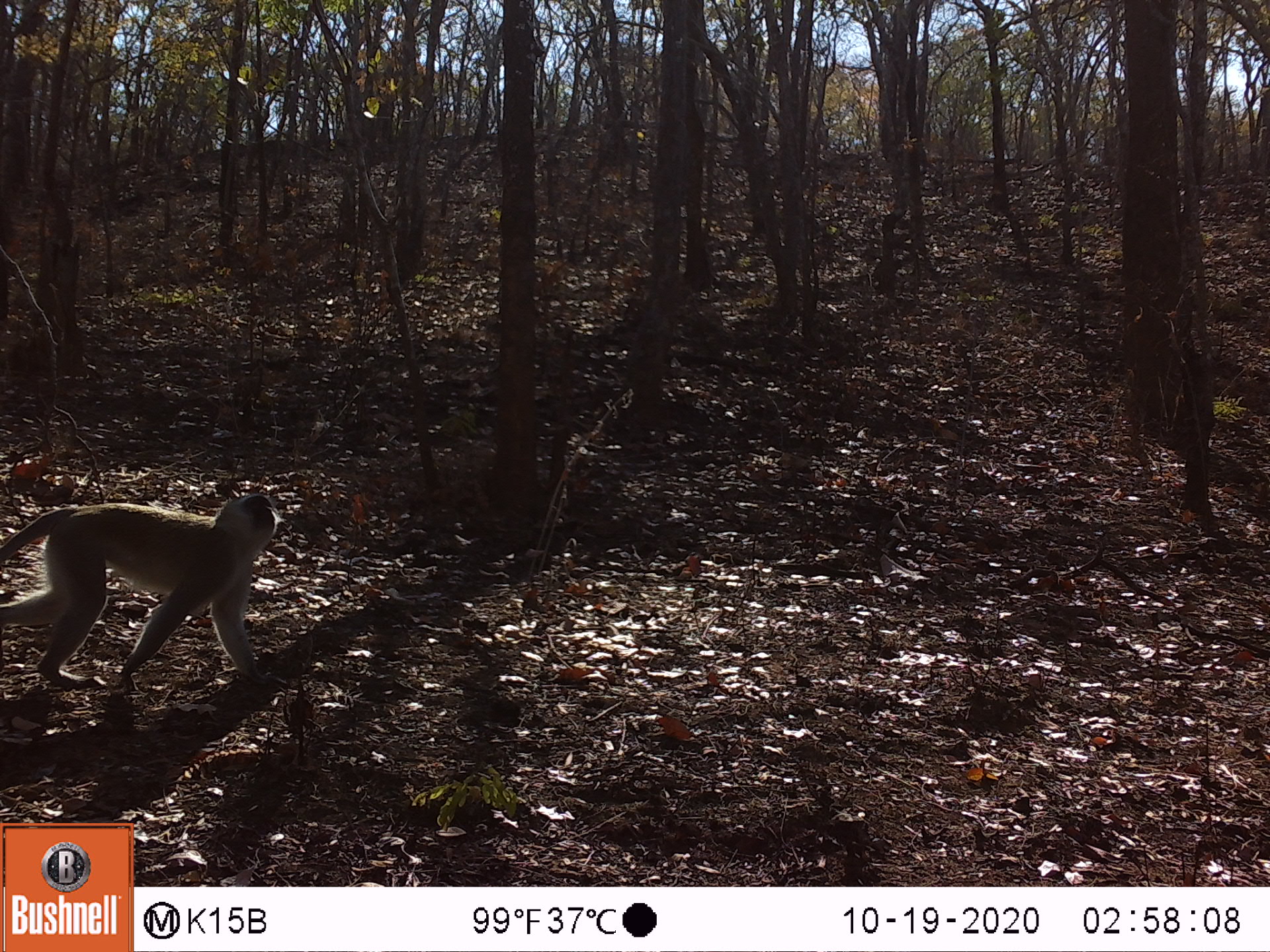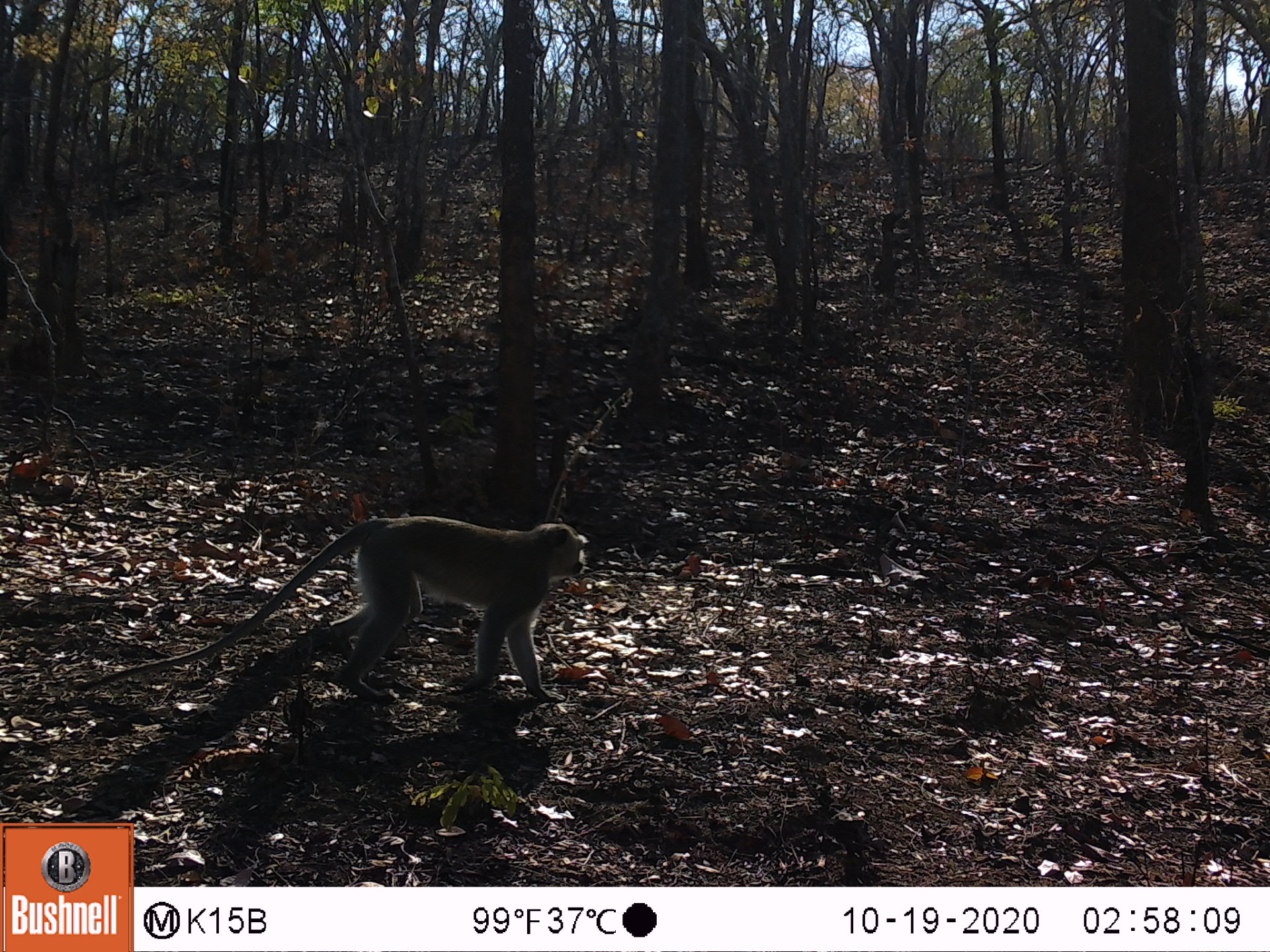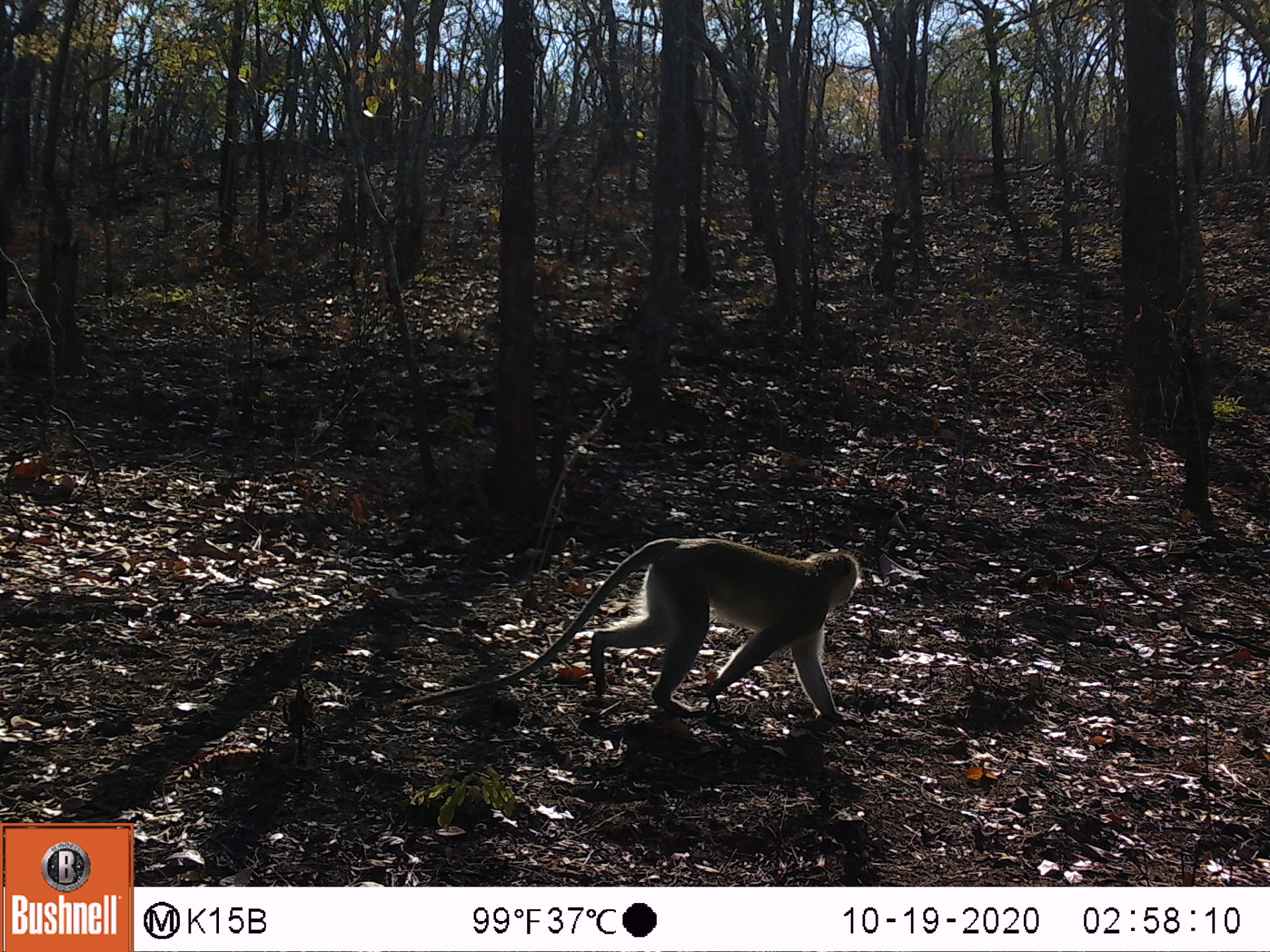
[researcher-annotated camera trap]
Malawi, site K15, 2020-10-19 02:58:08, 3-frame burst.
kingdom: Animalia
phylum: Chordata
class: Mammalia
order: Primates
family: Cercopithecidae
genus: Chlorocebus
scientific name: Chlorocebus pygerythrus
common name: vervet monkey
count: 1